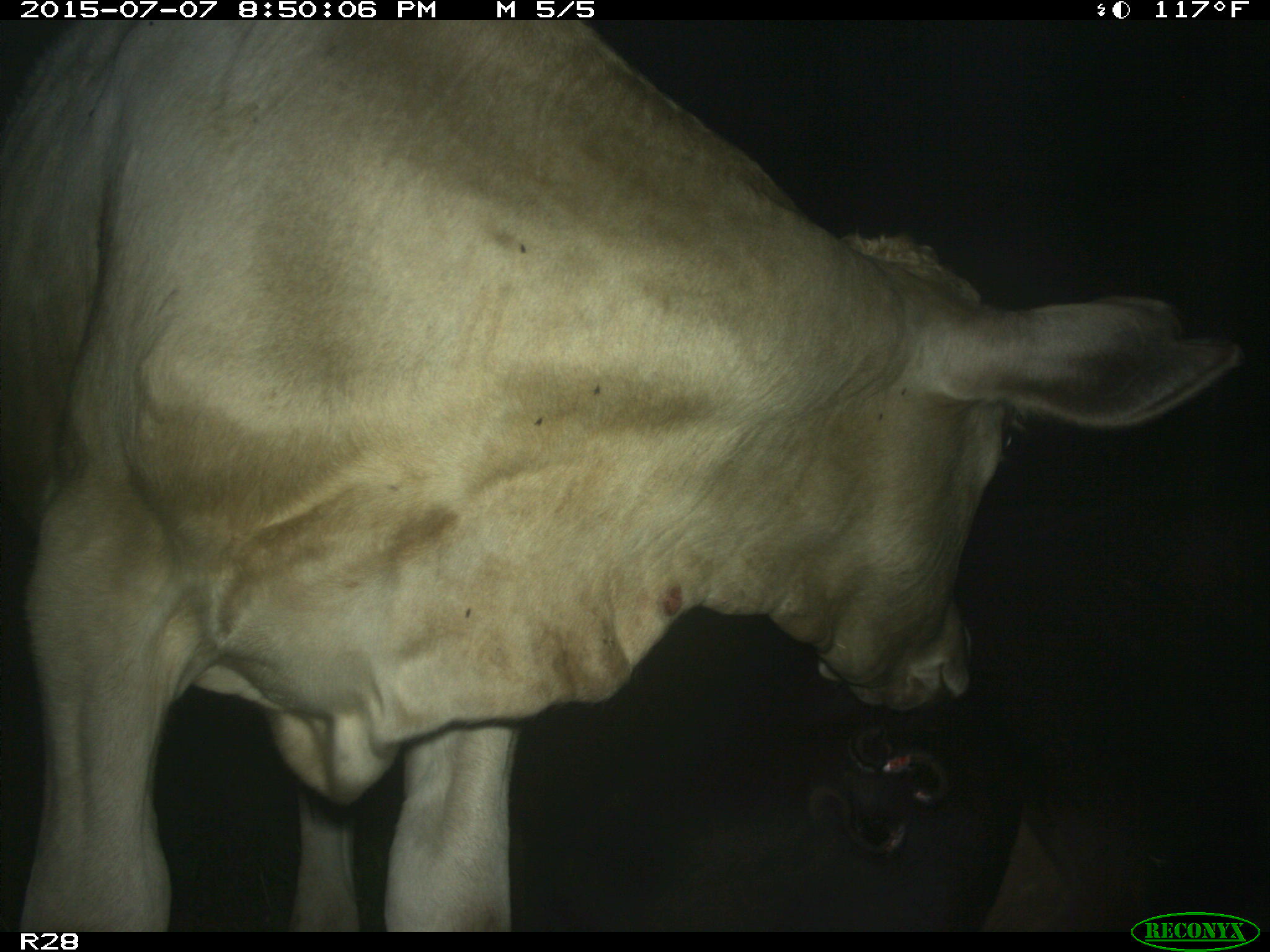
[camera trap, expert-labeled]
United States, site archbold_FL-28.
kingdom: Animalia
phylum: Chordata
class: Mammalia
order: Artiodactyla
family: Bovidae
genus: Bos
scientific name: Bos taurus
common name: domestic cow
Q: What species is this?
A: Bos taurus (domestic cow).